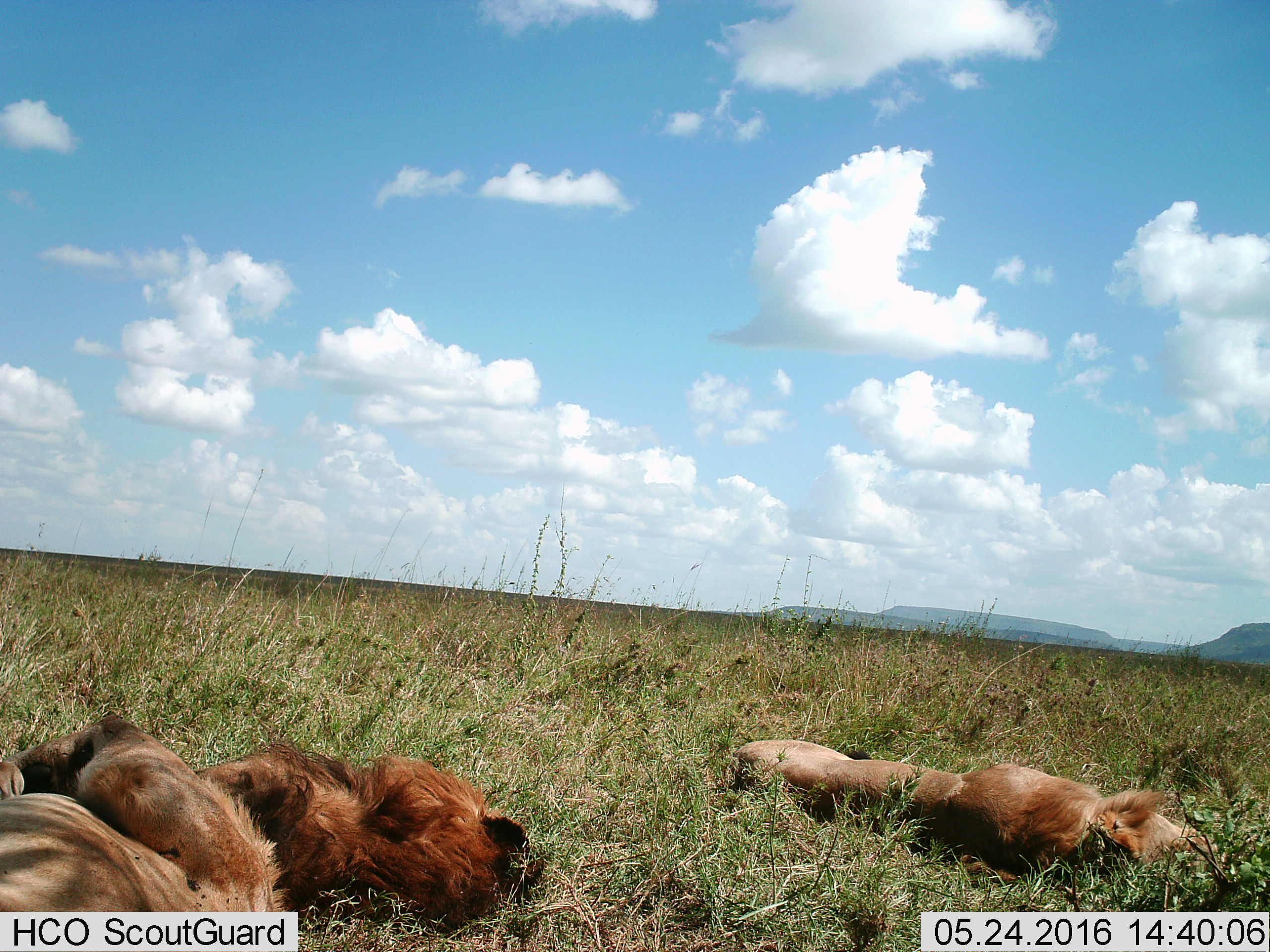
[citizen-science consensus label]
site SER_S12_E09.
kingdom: Animalia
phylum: Chordata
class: Mammalia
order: Carnivora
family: Felidae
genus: Panthera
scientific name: Panthera leo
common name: lion male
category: lionmale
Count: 2.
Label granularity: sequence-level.